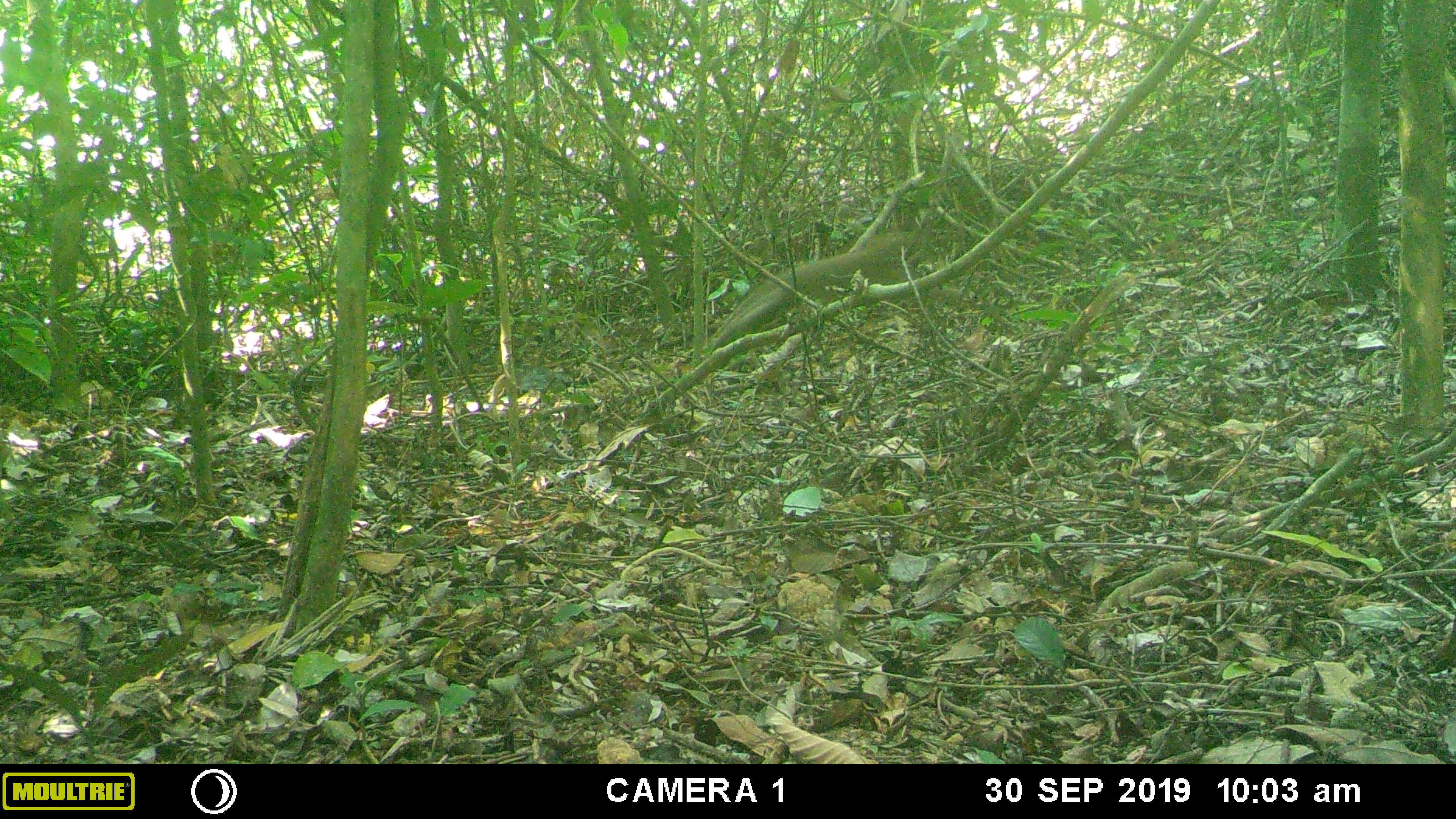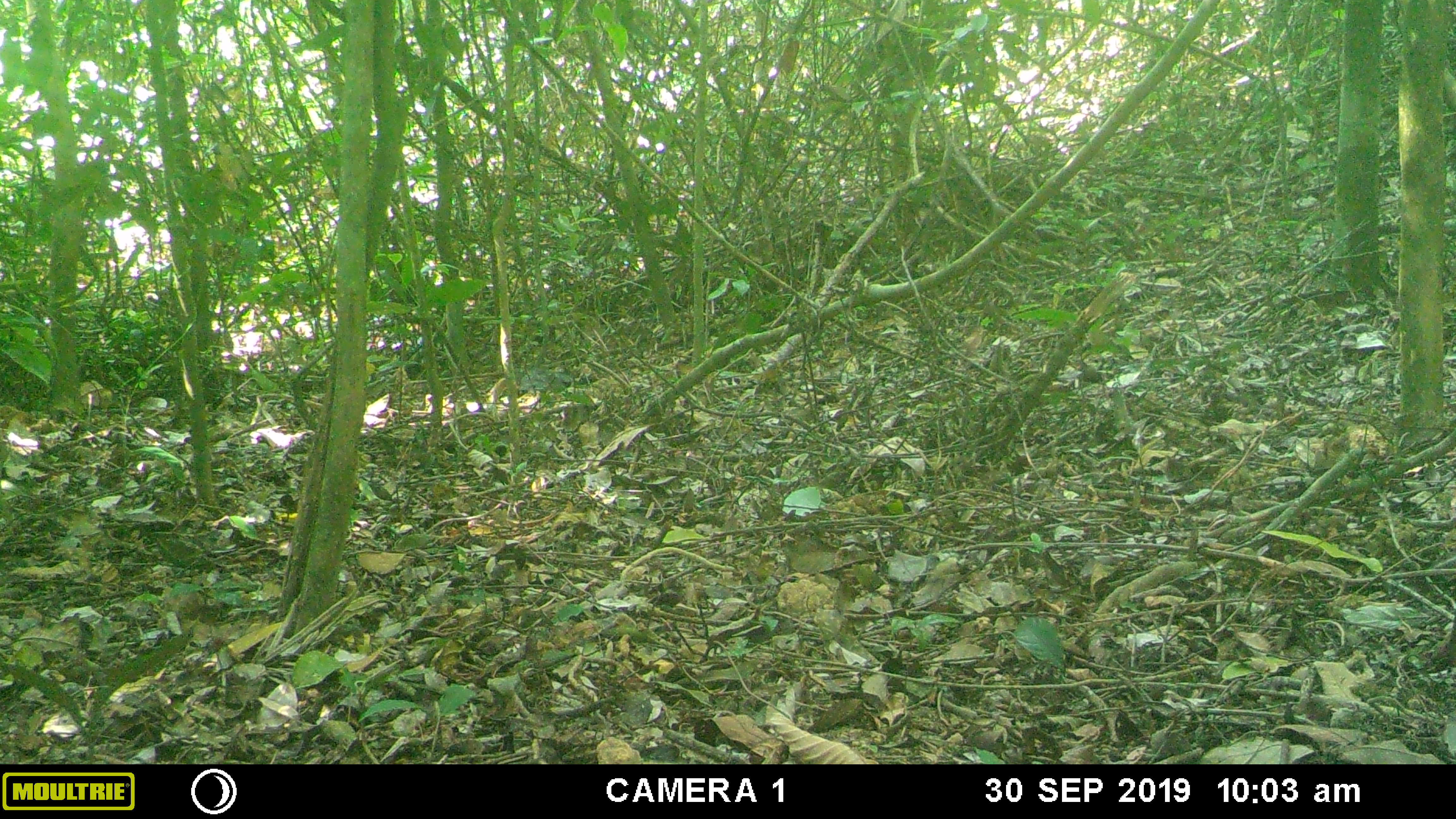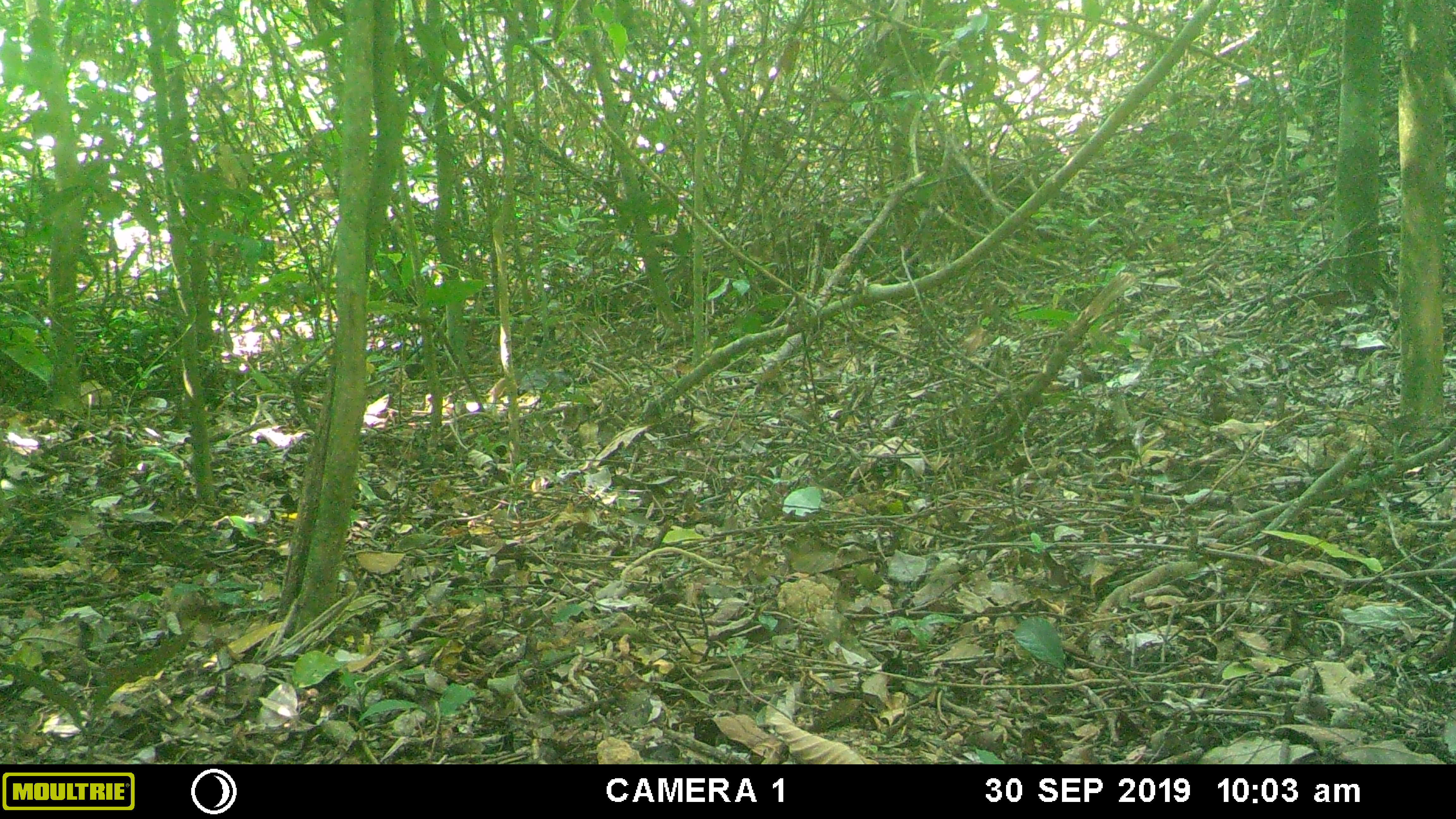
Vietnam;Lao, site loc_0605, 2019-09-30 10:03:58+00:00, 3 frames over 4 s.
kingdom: Animalia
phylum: Chordata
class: Mammalia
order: Primates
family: Cercopithecidae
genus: Macaca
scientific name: Macaca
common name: macaques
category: assam or rhesus macaque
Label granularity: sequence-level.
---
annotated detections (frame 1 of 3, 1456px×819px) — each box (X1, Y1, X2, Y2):
assam or rhesus macaque: (713, 230, 955, 347)